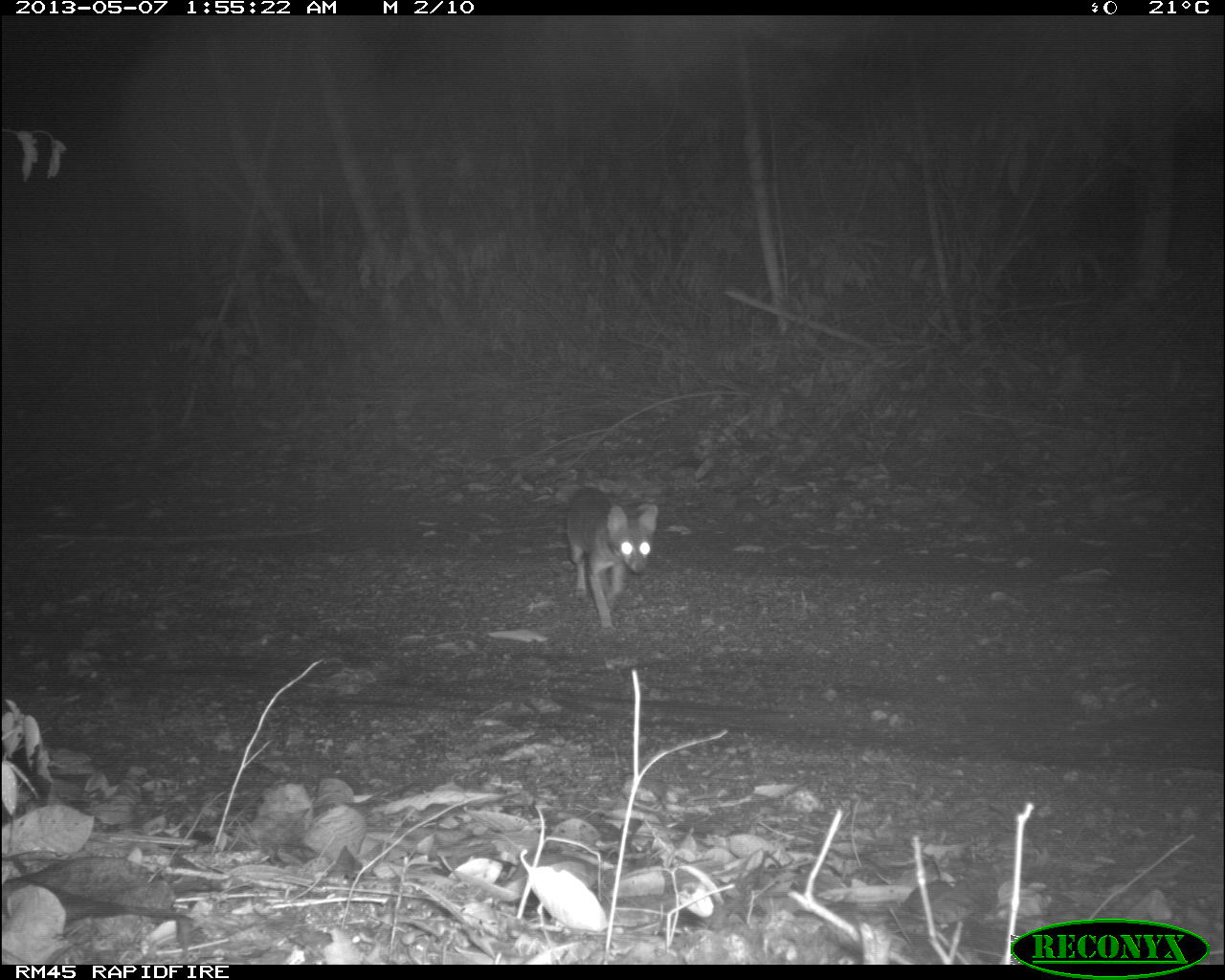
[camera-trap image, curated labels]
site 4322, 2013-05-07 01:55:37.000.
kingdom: Animalia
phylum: Chordata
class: Mammalia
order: Carnivora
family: Canidae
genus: Urocyon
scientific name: Urocyon cinereoargenteus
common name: gray fox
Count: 1.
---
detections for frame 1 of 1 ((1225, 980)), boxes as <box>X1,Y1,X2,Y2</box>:
urocyon cinereoargenteus: <box>565,485,659,636</box>